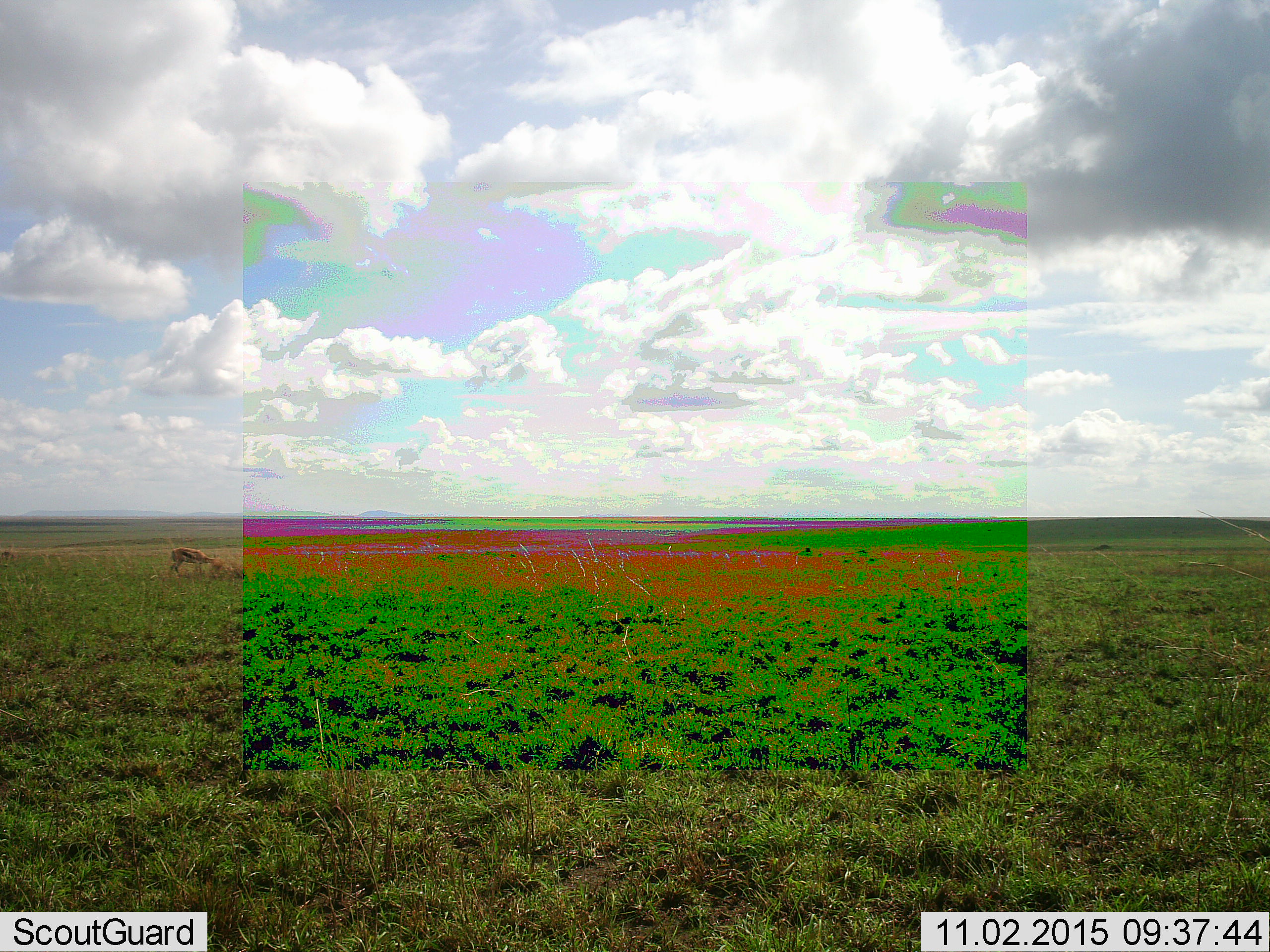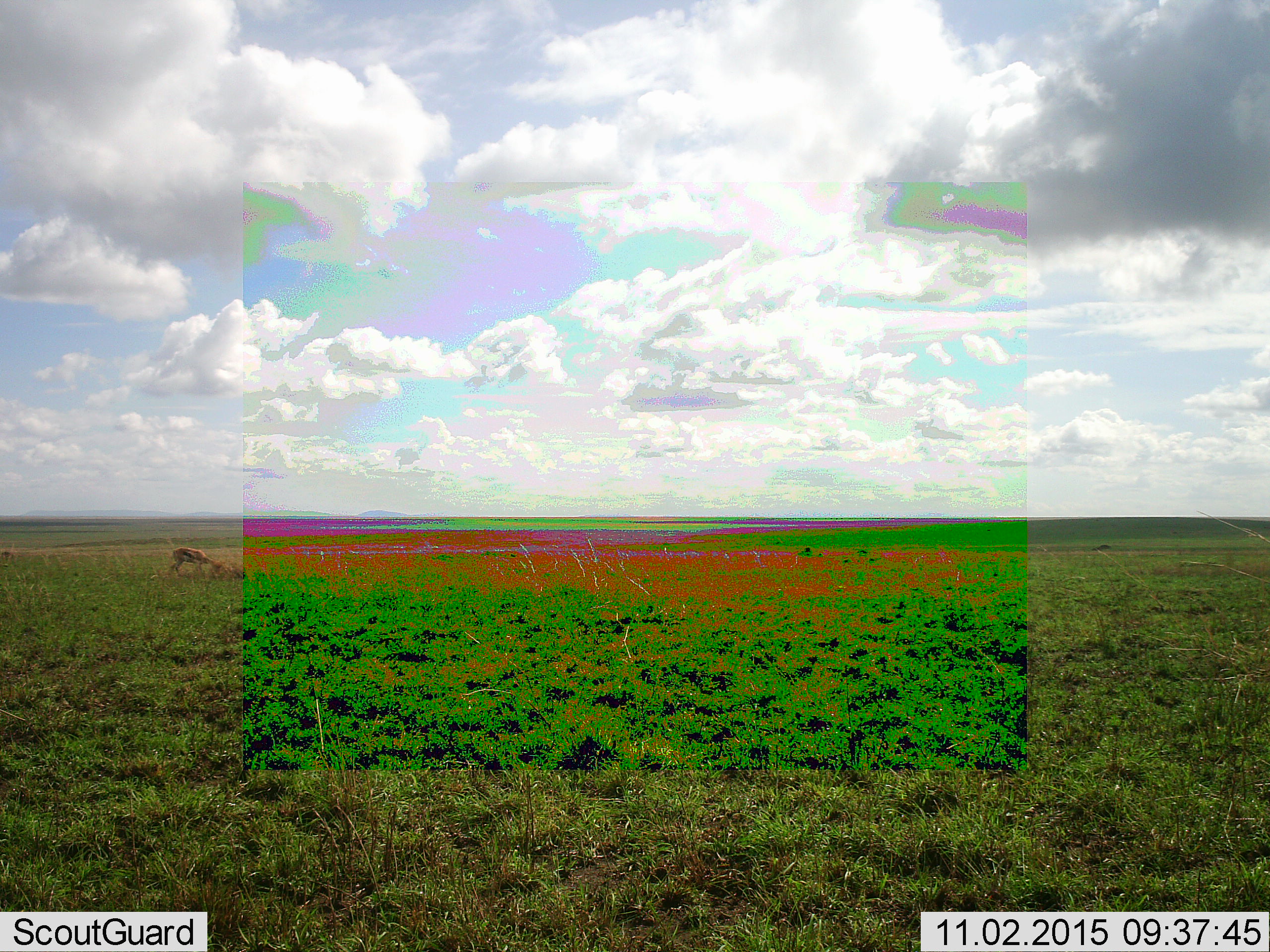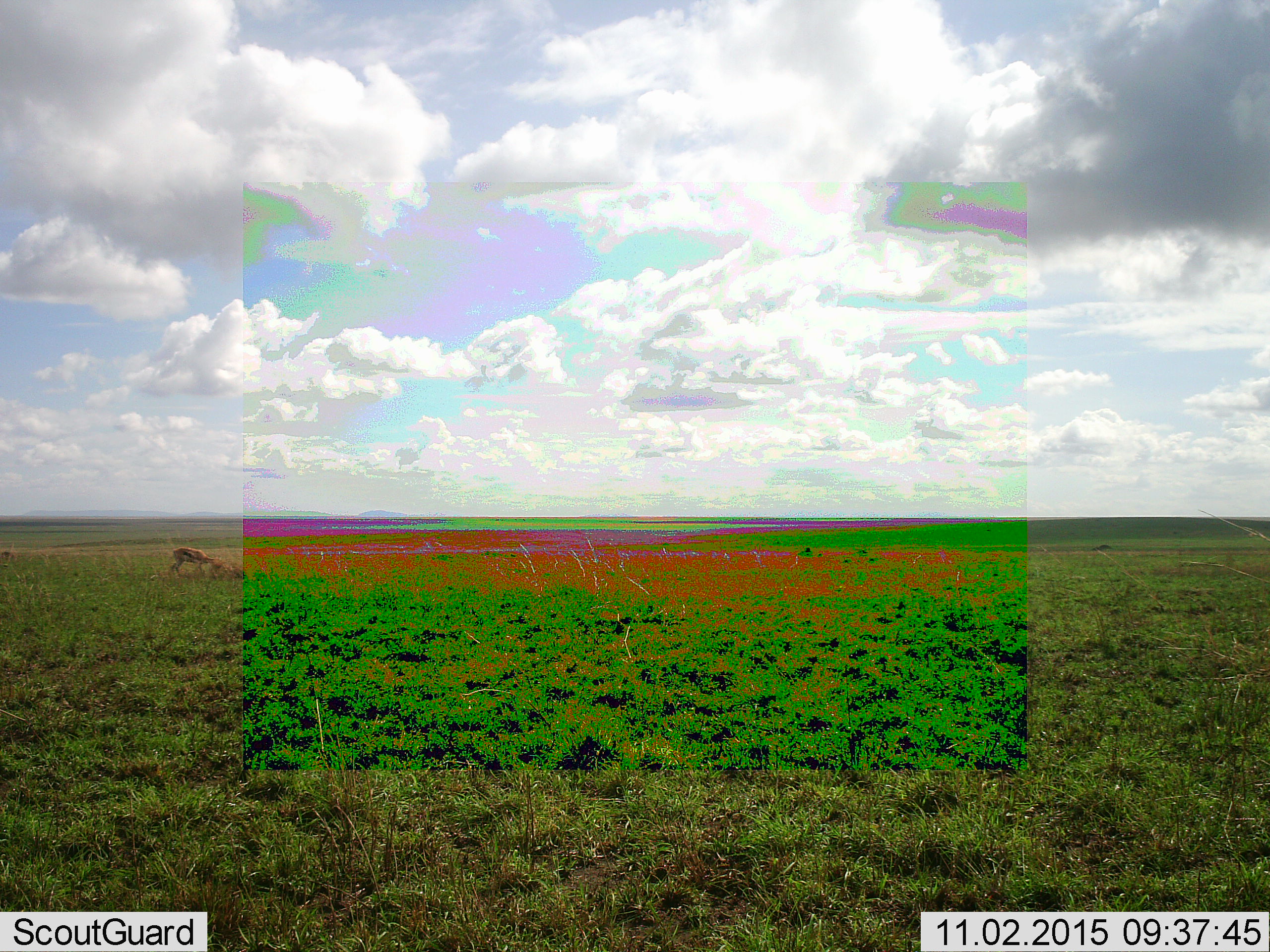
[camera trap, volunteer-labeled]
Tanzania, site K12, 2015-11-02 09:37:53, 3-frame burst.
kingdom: Animalia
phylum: Chordata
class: Mammalia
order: Artiodactyla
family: Bovidae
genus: Eudorcas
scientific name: Eudorcas thomsonii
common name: thomson's gazelle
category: gazellethomsons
Gazellethomsons (thomson's gazelle) (Eudorcas thomsonii), count 1. Behavior (volunteer vote fractions): standing 50%, resting 0%, moving 0%, interacting 0%. Young present (vote fraction): 0%. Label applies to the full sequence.